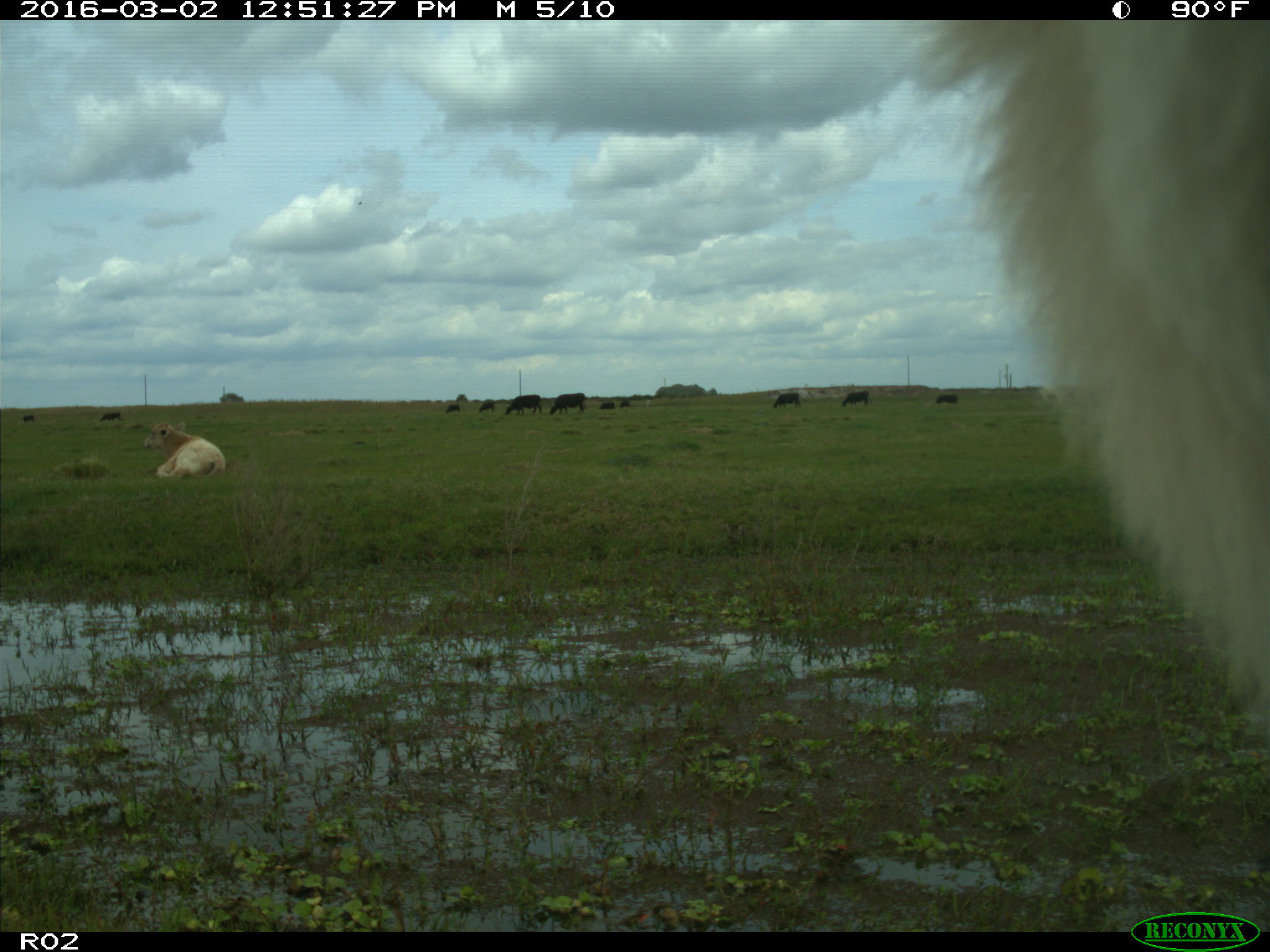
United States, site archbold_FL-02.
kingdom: Animalia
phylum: Chordata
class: Mammalia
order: Artiodactyla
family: Bovidae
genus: Bos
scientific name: Bos taurus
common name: domestic cow